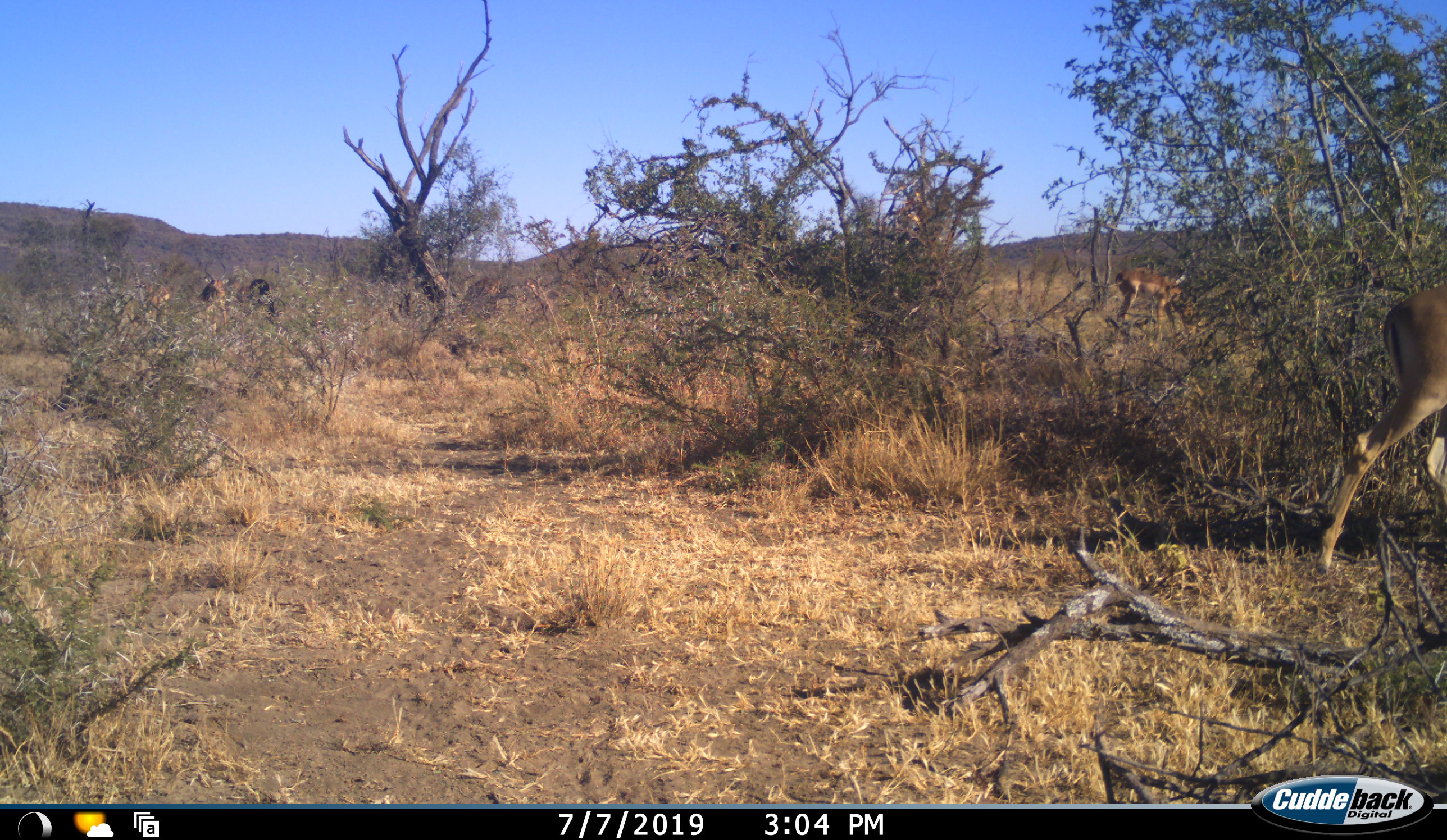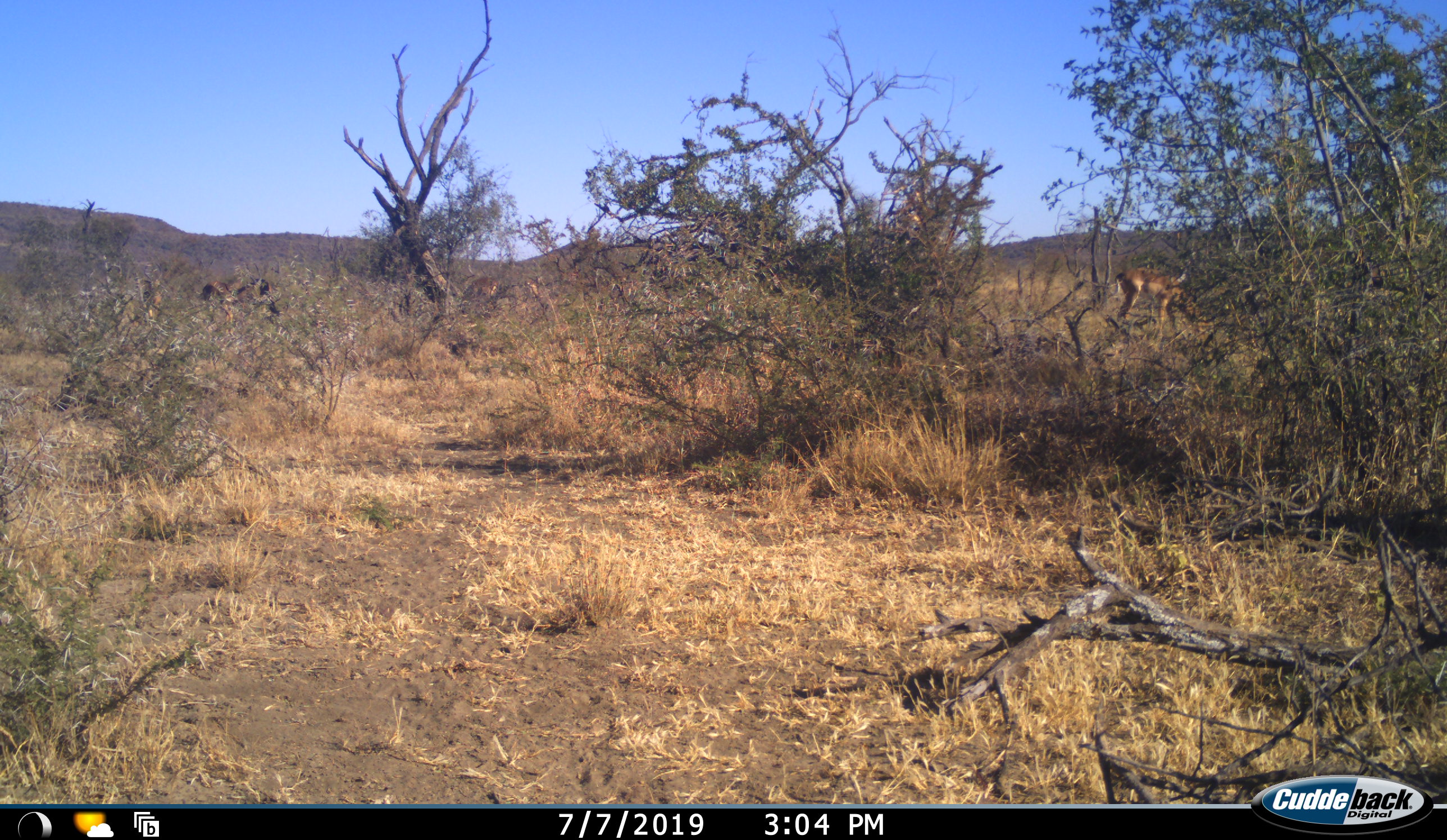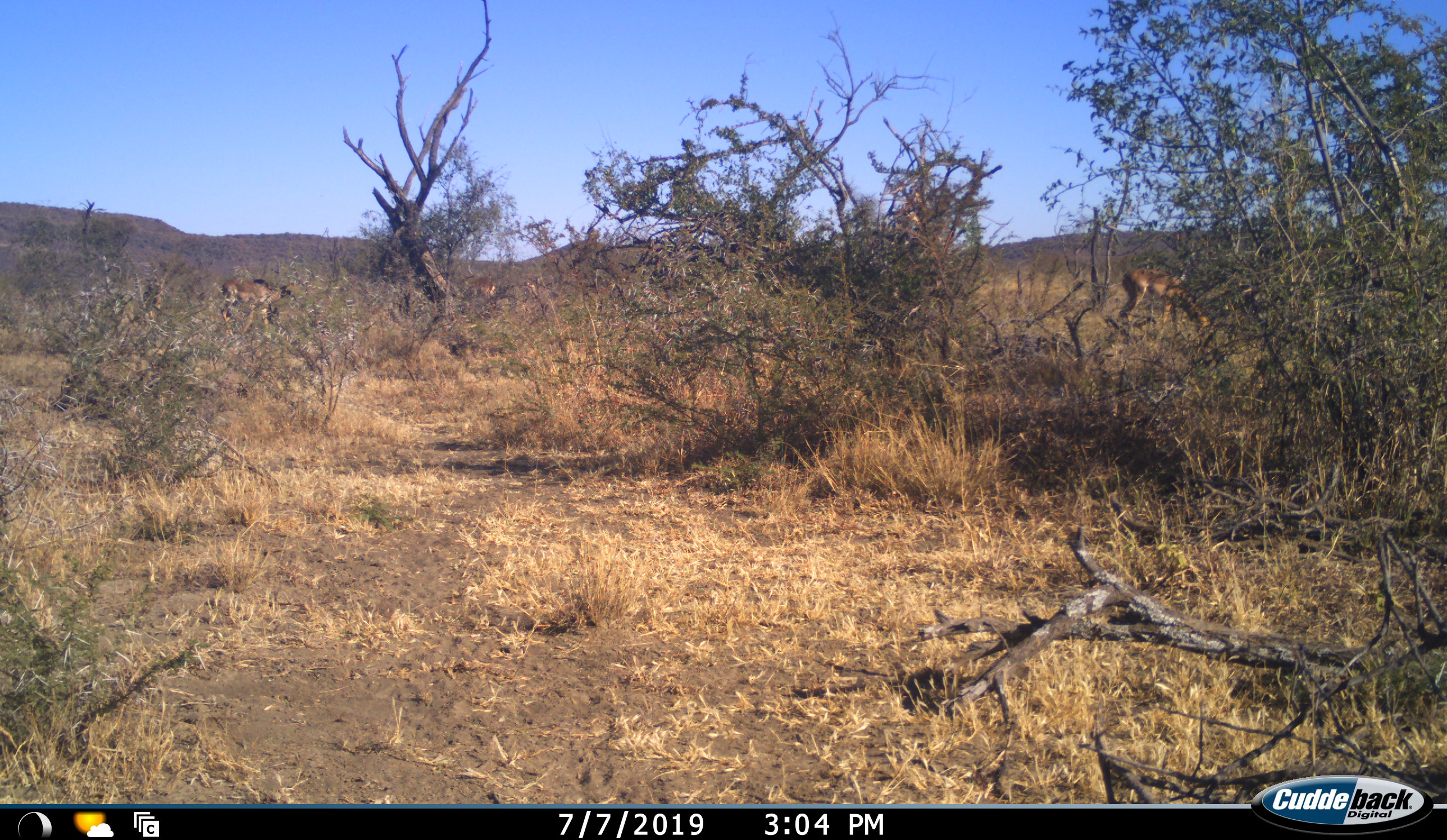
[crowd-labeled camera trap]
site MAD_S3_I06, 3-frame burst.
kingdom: Animalia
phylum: Chordata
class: Mammalia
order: Artiodactyla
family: Bovidae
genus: Aepyceros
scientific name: Aepyceros melampus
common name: impala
Impala (Aepyceros melampus), count 4. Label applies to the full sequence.